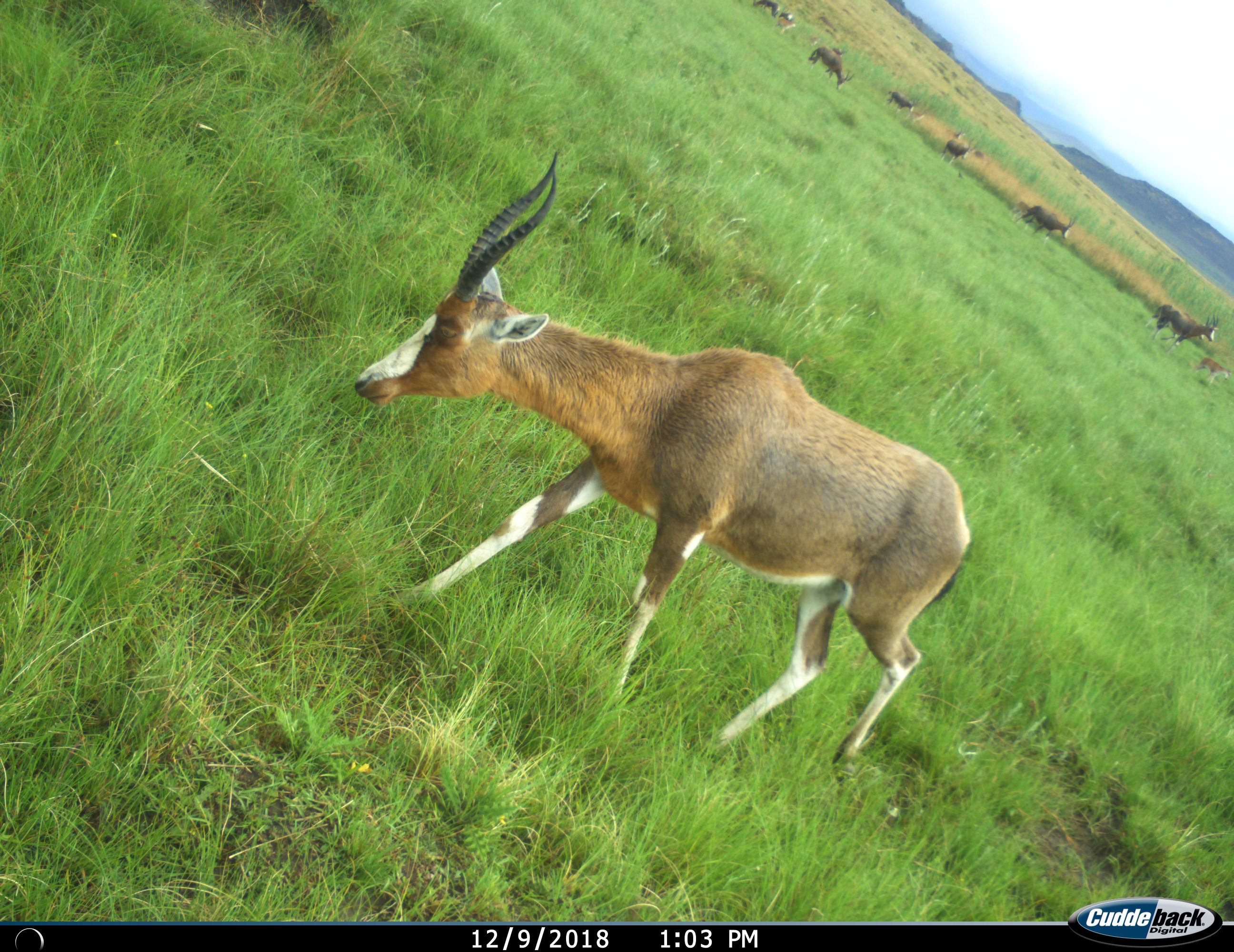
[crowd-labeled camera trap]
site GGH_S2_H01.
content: unidentified animal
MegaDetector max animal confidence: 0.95